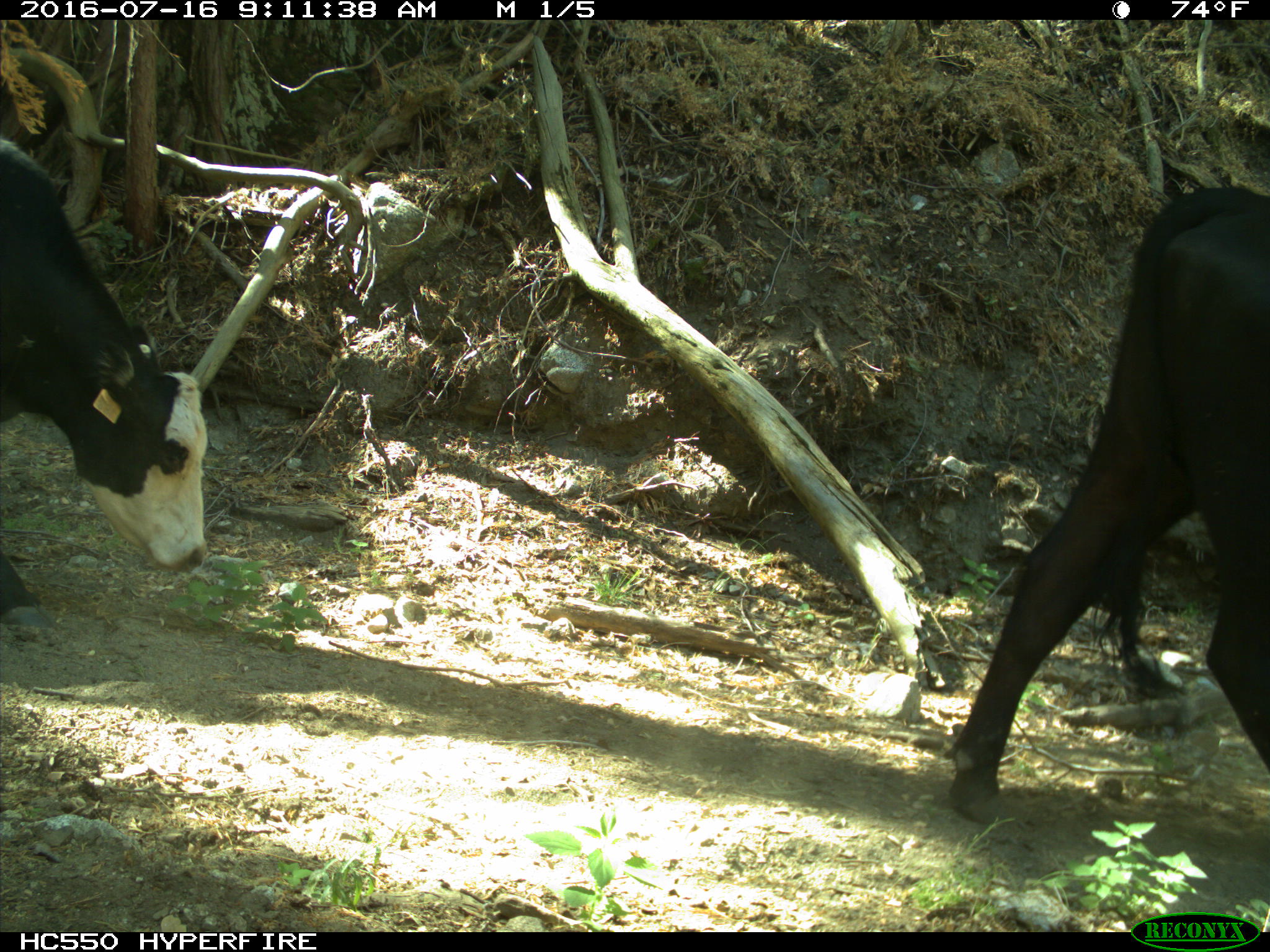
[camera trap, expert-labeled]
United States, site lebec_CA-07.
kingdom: Animalia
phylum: Chordata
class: Mammalia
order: Artiodactyla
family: Bovidae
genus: Bos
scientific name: Bos taurus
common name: domestic cow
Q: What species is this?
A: Bos taurus (domestic cow).